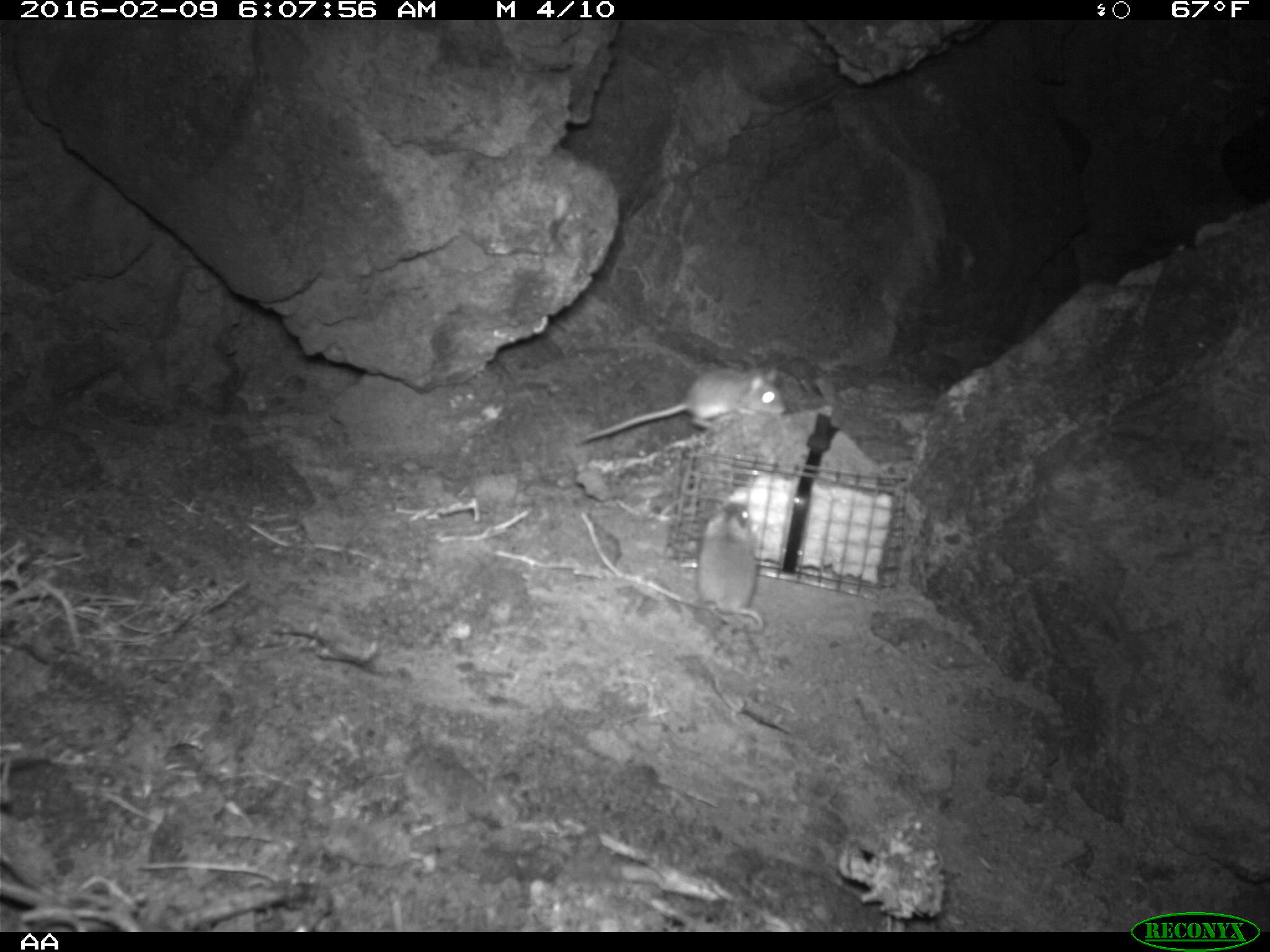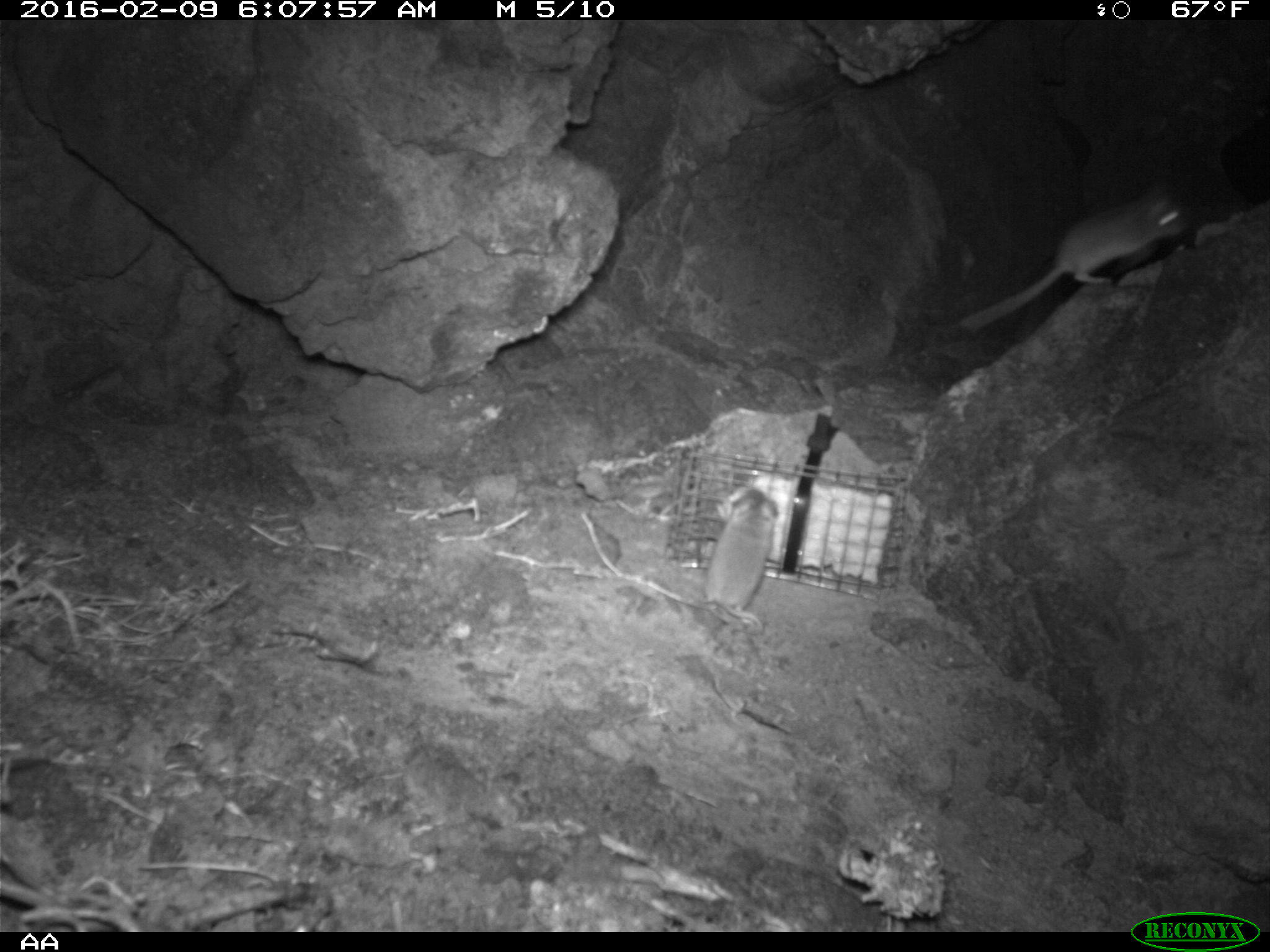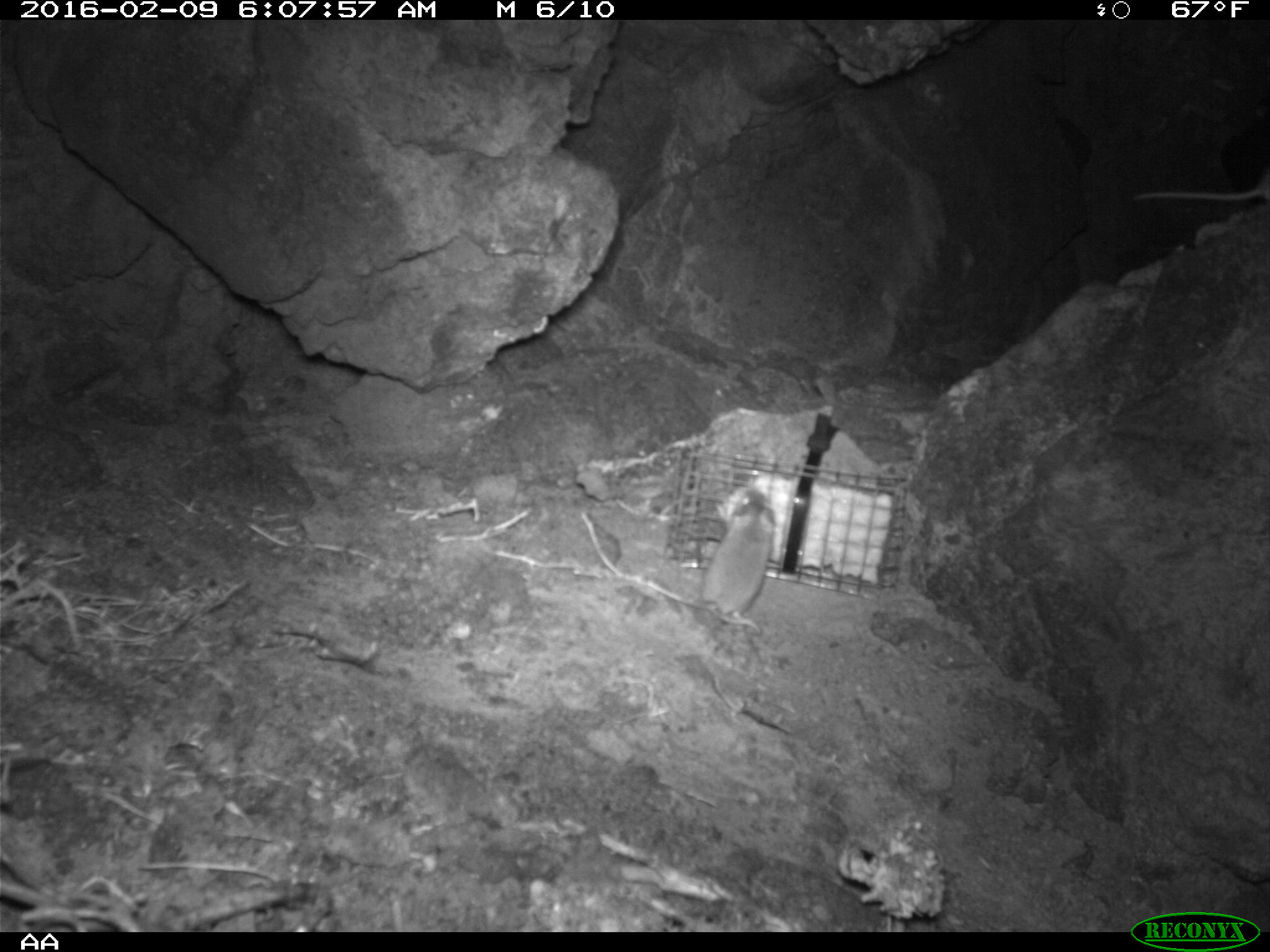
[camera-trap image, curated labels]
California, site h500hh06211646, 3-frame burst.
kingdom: Animalia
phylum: Chordata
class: Mammalia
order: Rodentia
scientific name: Rodentia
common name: rodent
Rodent (Rodentia).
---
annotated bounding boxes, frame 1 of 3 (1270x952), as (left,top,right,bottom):
rodent: (578,363,788,445); (693,496,767,630)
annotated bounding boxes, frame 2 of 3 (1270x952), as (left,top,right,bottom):
rodent: (959,188,1186,328); (704,482,778,632)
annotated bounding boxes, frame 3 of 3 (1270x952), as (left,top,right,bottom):
rodent: (648,487,776,637)